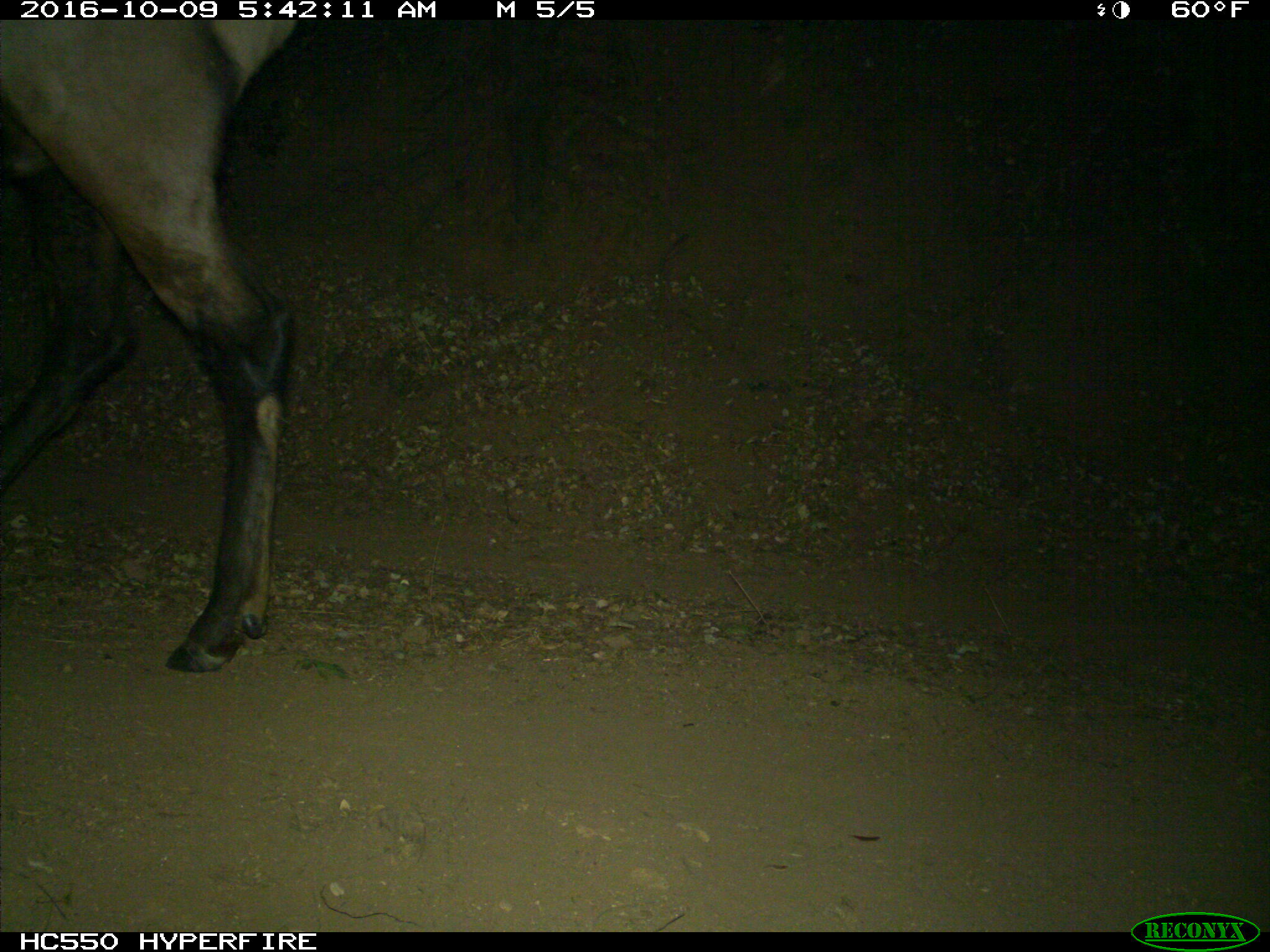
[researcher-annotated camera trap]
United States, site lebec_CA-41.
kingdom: Animalia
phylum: Chordata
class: Mammalia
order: Artiodactyla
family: Cervidae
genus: Cervus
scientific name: Cervus canadensis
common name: elk